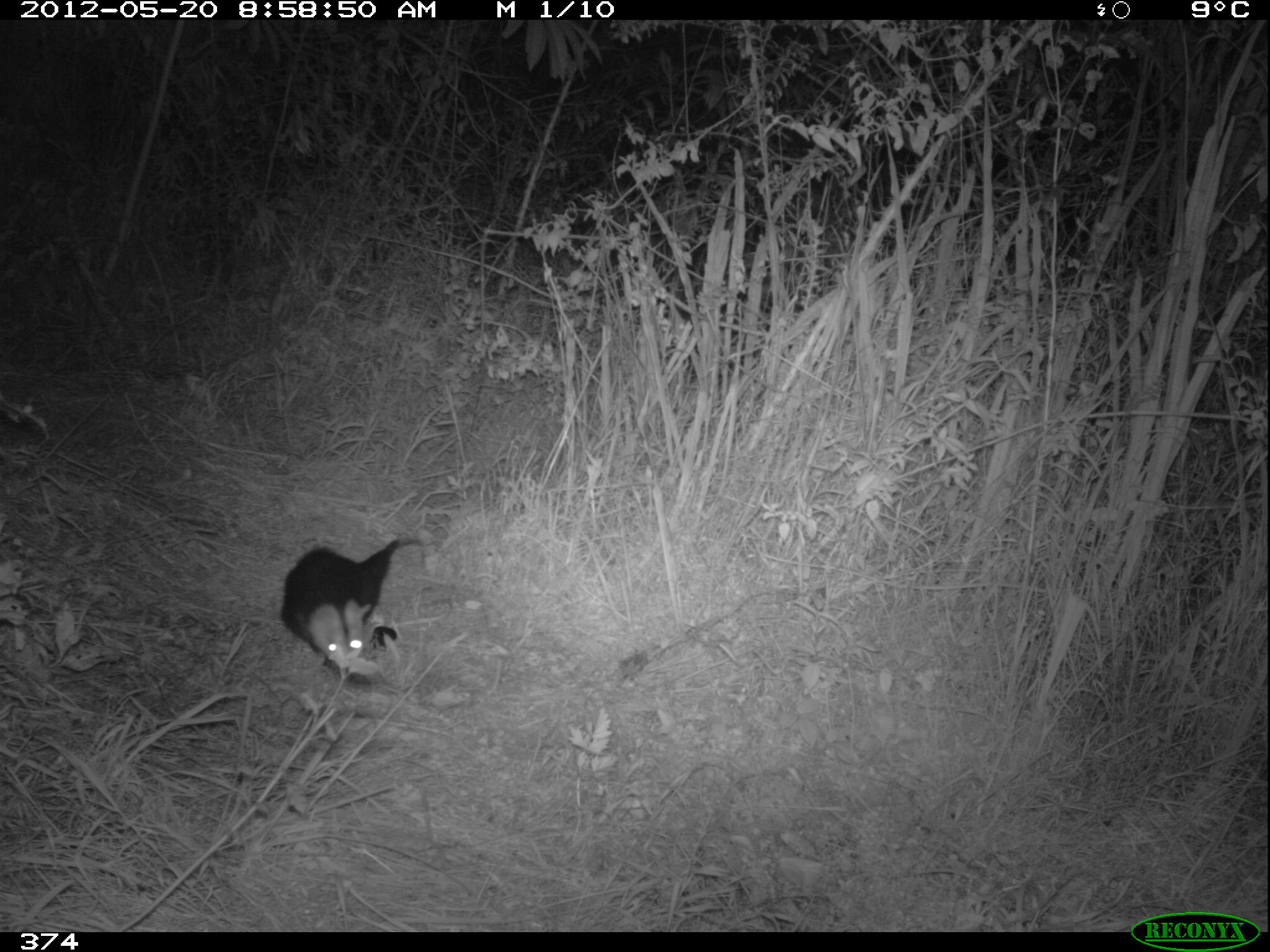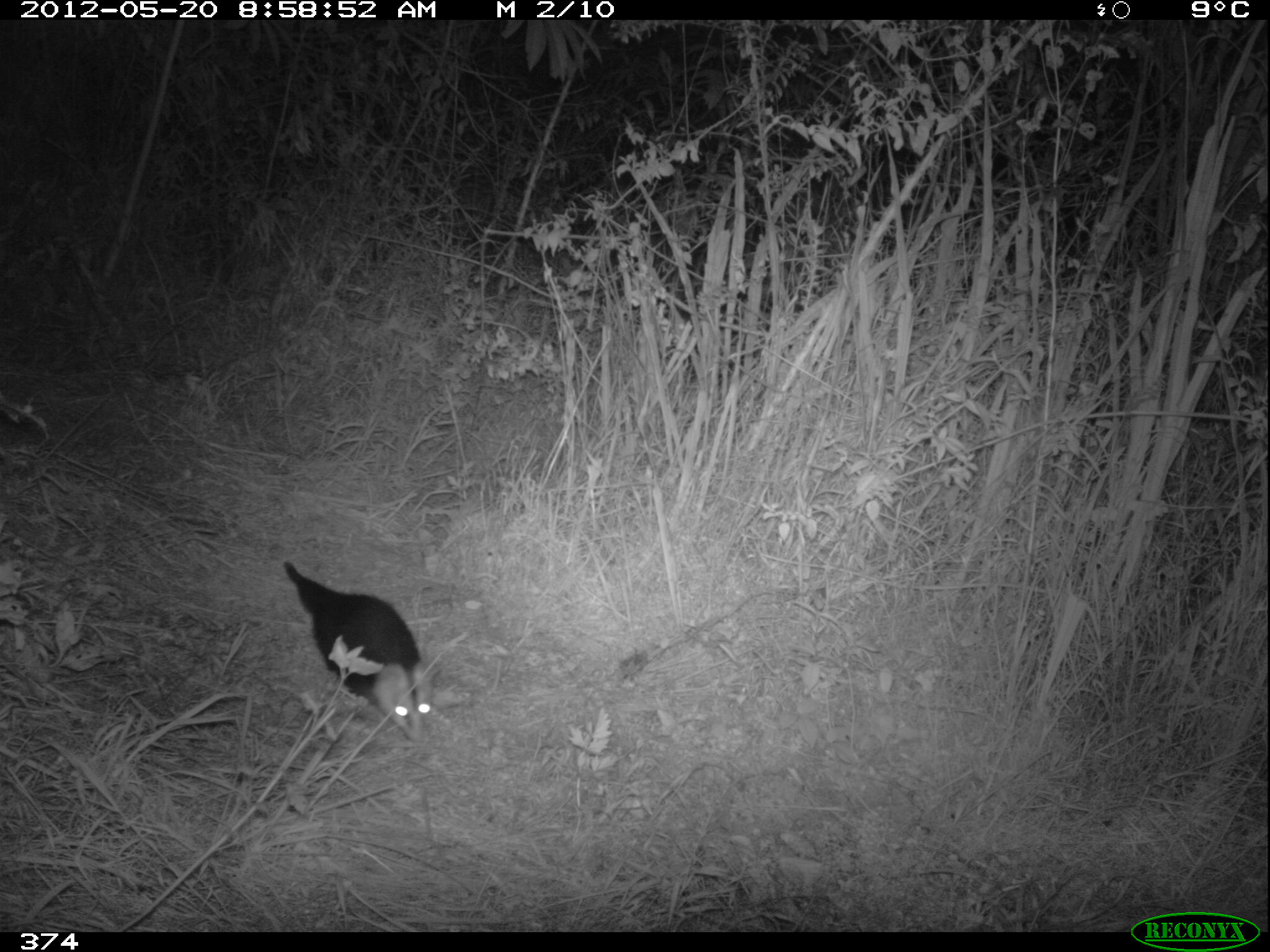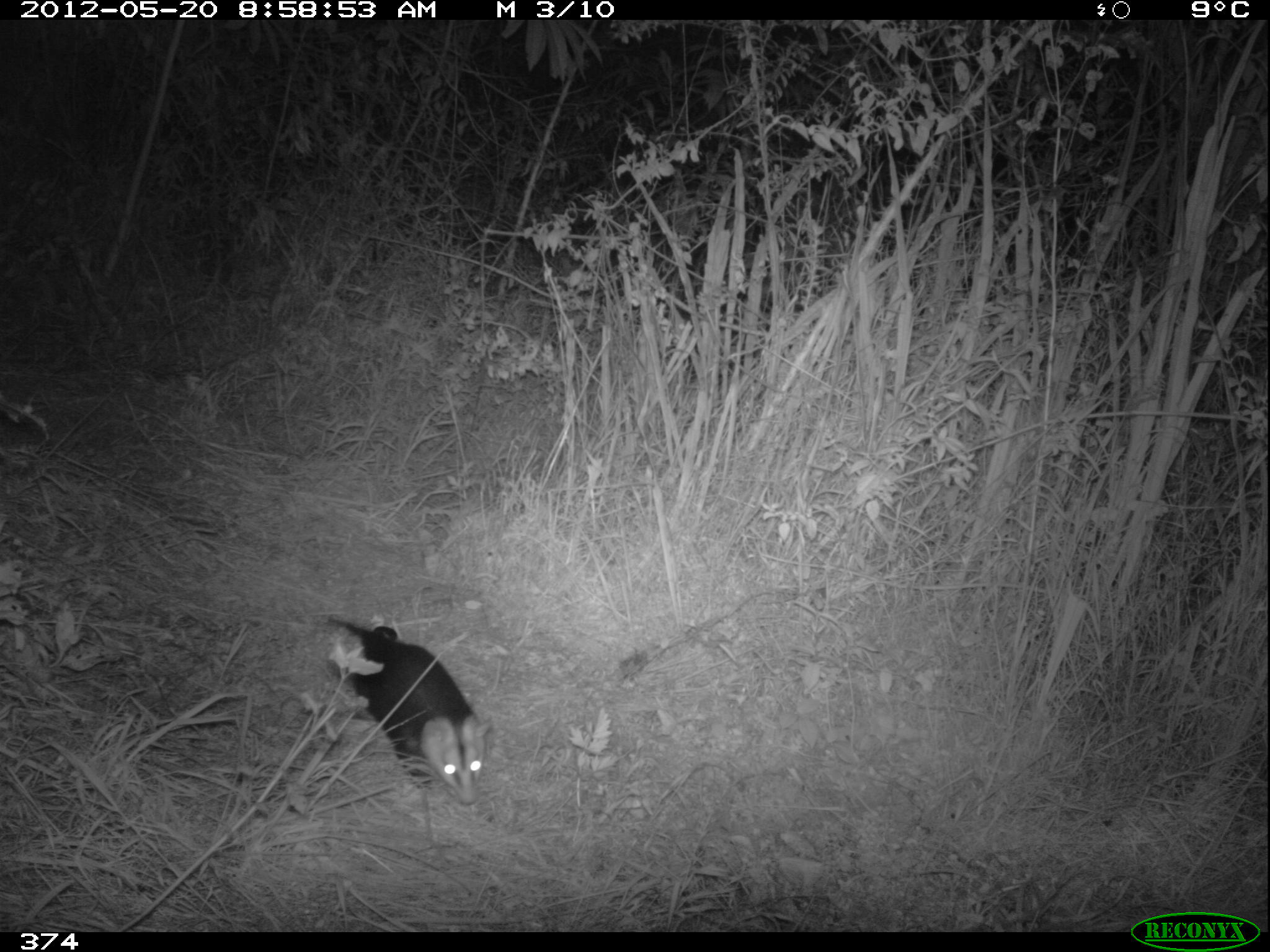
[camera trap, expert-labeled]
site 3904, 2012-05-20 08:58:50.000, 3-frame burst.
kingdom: Animalia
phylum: Chordata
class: Mammalia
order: Didelphimorphia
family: Didelphidae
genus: Didelphis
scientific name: Didelphis pernigra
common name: andean white-eared opossum